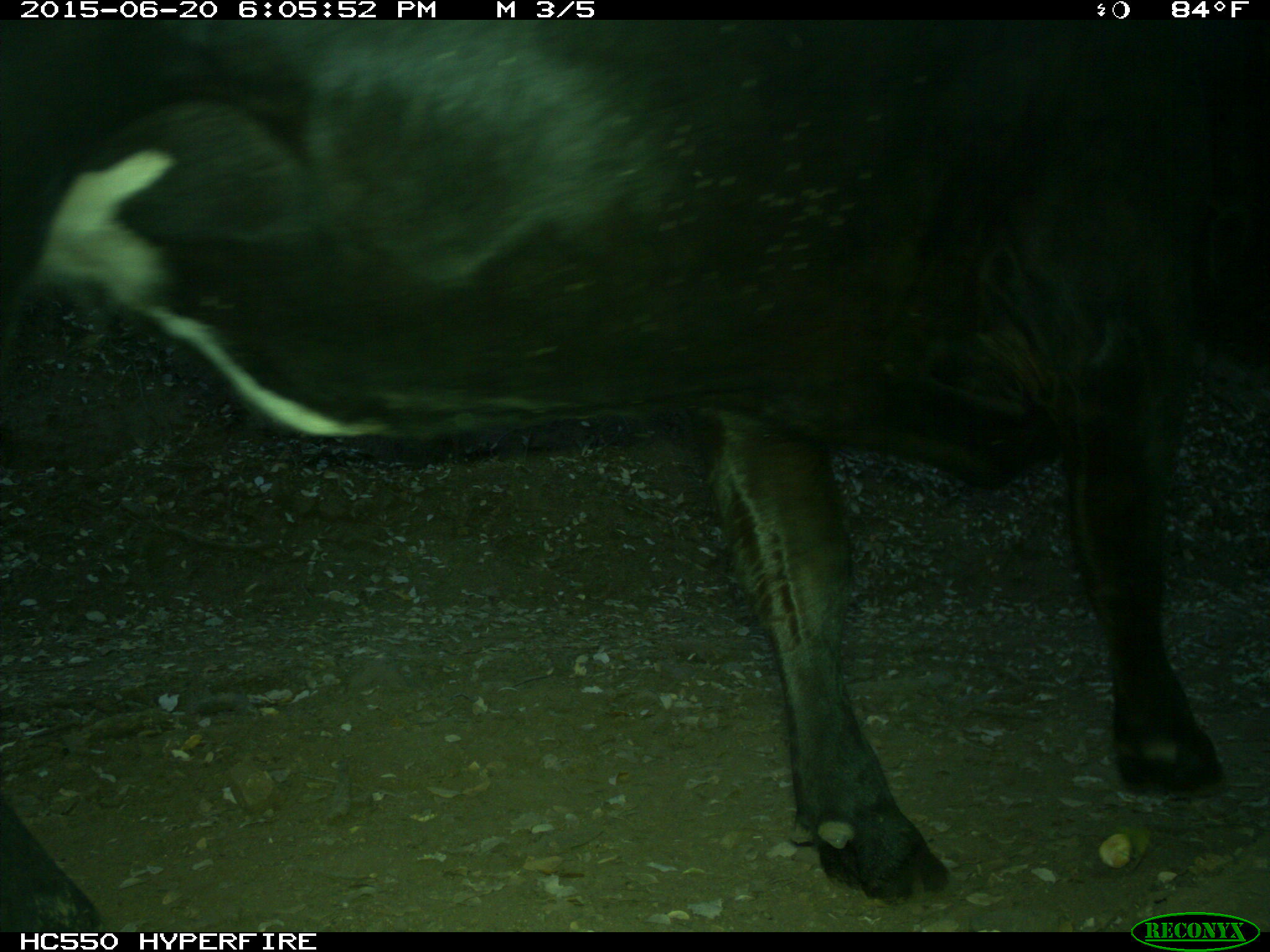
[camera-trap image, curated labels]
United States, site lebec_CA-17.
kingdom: Animalia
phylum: Chordata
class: Mammalia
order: Artiodactyla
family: Bovidae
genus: Bos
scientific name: Bos taurus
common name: domestic cow